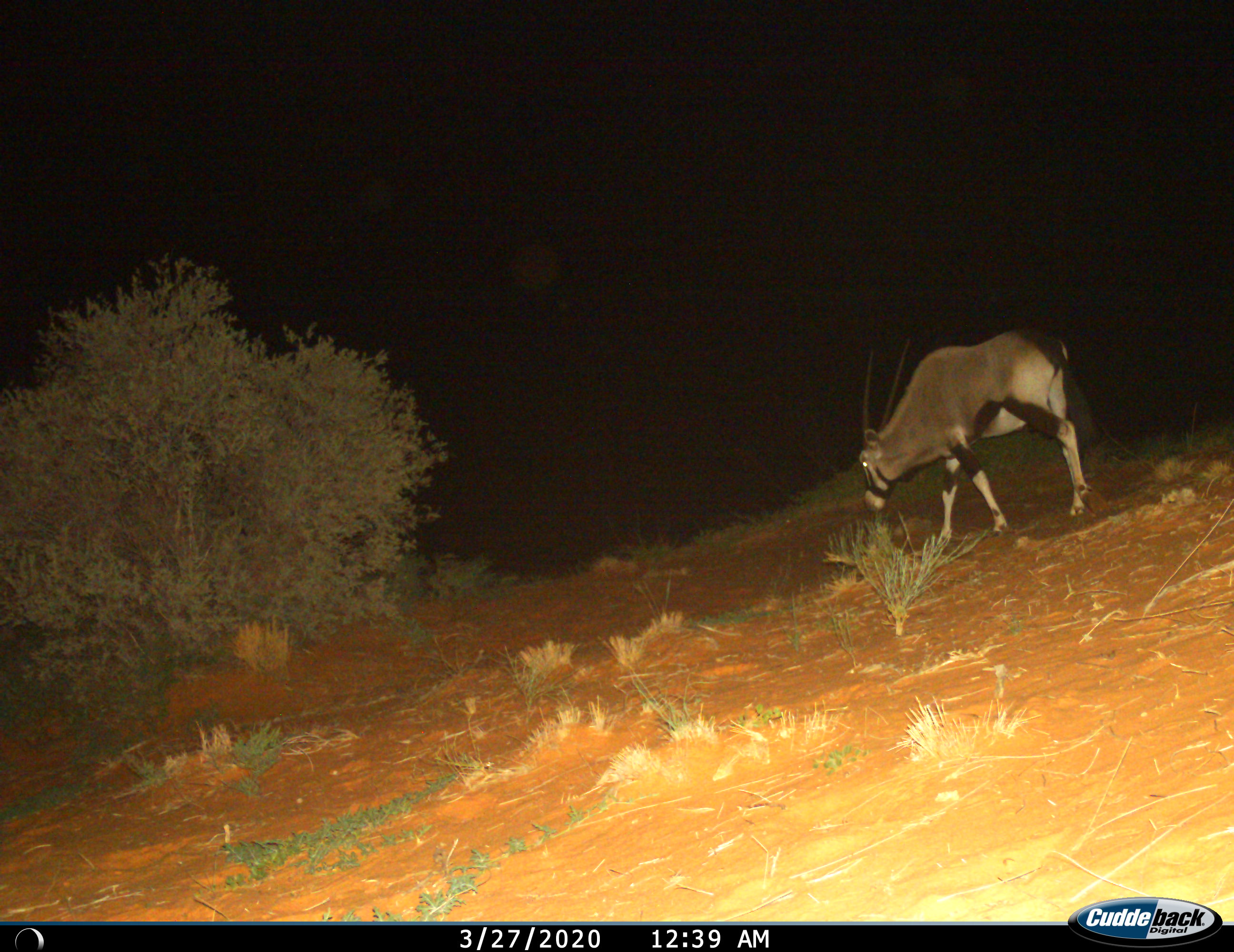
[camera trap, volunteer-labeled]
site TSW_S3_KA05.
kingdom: Animalia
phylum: Chordata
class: Mammalia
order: Artiodactyla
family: Bovidae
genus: Oryx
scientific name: Oryx gazella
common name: gemsbok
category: oryx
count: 1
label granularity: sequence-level